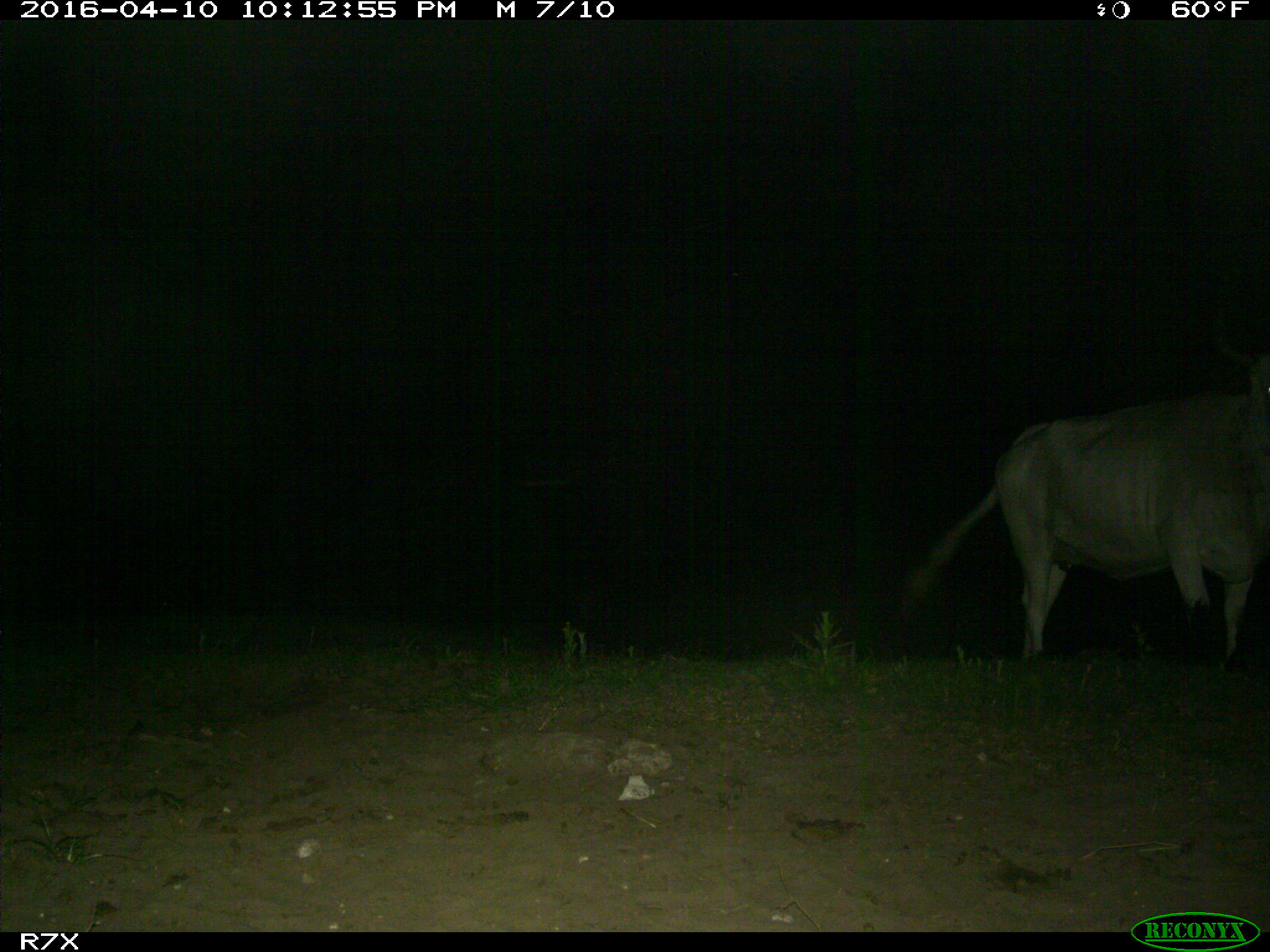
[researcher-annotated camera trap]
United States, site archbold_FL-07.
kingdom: Animalia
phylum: Chordata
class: Mammalia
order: Artiodactyla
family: Bovidae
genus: Bos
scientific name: Bos taurus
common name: domestic cow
Bos taurus (domestic cow).